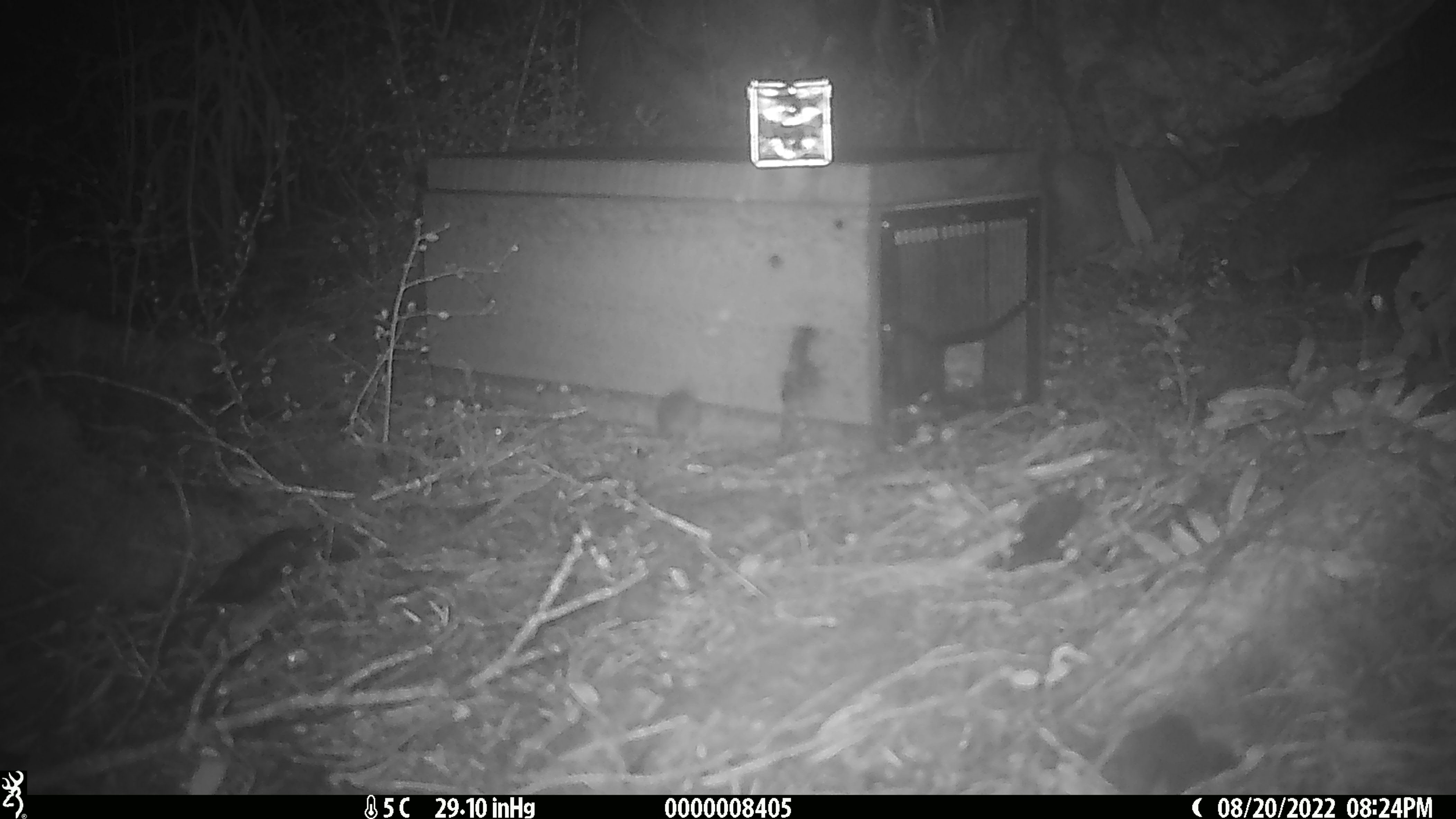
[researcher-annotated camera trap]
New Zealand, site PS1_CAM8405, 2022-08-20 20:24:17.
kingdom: Animalia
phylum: Chordata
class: Mammalia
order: Rodentia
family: Muridae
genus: Mus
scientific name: Mus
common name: mouse